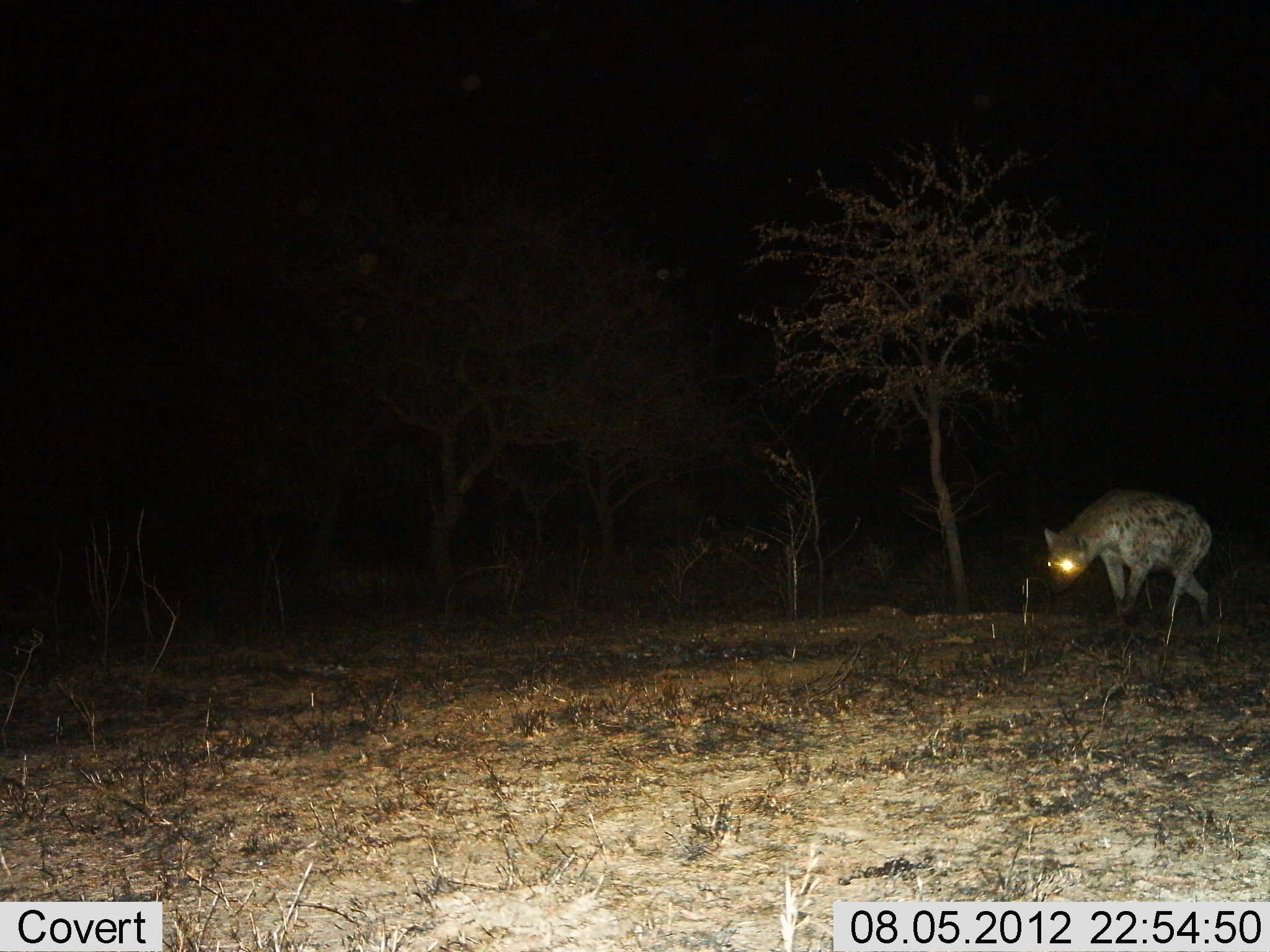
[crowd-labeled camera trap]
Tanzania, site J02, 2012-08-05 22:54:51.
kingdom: Animalia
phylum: Chordata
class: Mammalia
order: Carnivora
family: Hyaenidae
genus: Crocuta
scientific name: Crocuta crocuta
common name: spotted hyena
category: hyenaspotted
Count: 1.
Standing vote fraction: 50%.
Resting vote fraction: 0%.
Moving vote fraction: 70%.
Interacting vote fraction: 0%.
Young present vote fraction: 0%.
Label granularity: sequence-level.